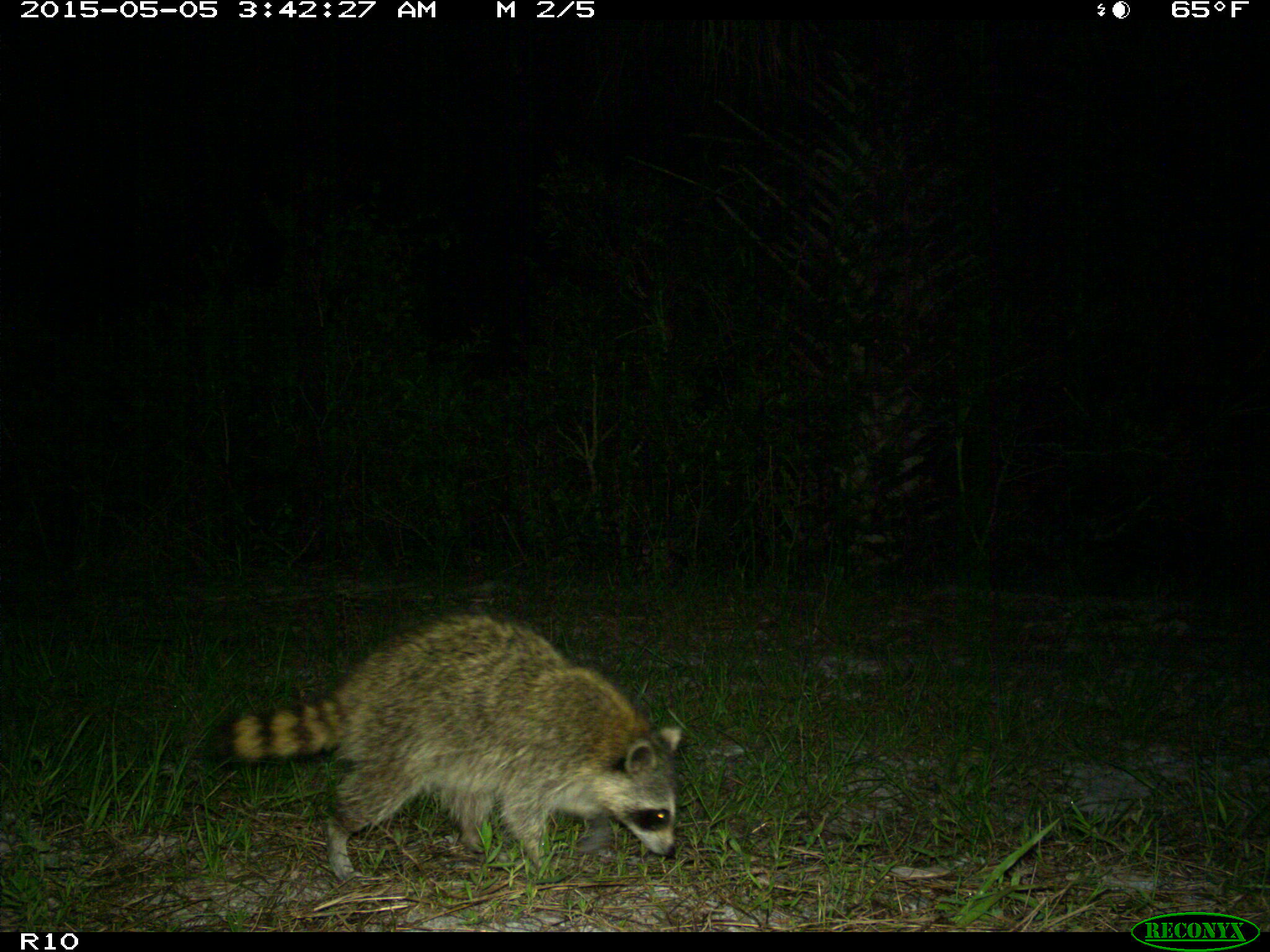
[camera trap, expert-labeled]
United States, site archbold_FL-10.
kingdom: Animalia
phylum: Chordata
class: Mammalia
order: Carnivora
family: Procyonidae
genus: Procyon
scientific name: Procyon lotor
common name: common raccoon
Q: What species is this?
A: Procyon lotor (common raccoon).